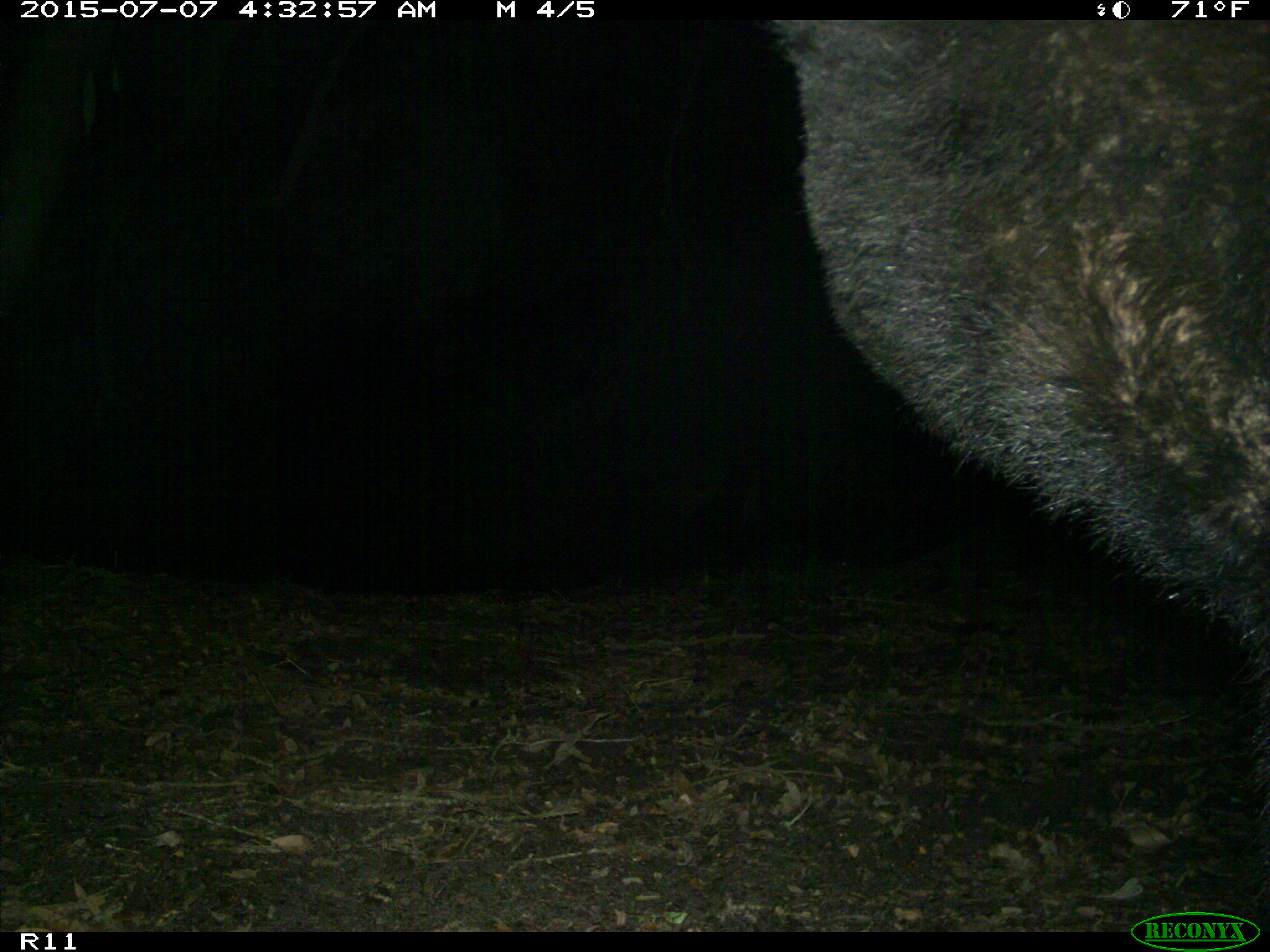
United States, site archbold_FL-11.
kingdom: Animalia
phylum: Chordata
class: Mammalia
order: Carnivora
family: Ursidae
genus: Ursus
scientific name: Ursus americanus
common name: american black bear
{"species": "Ursus americanus (american black bear)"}